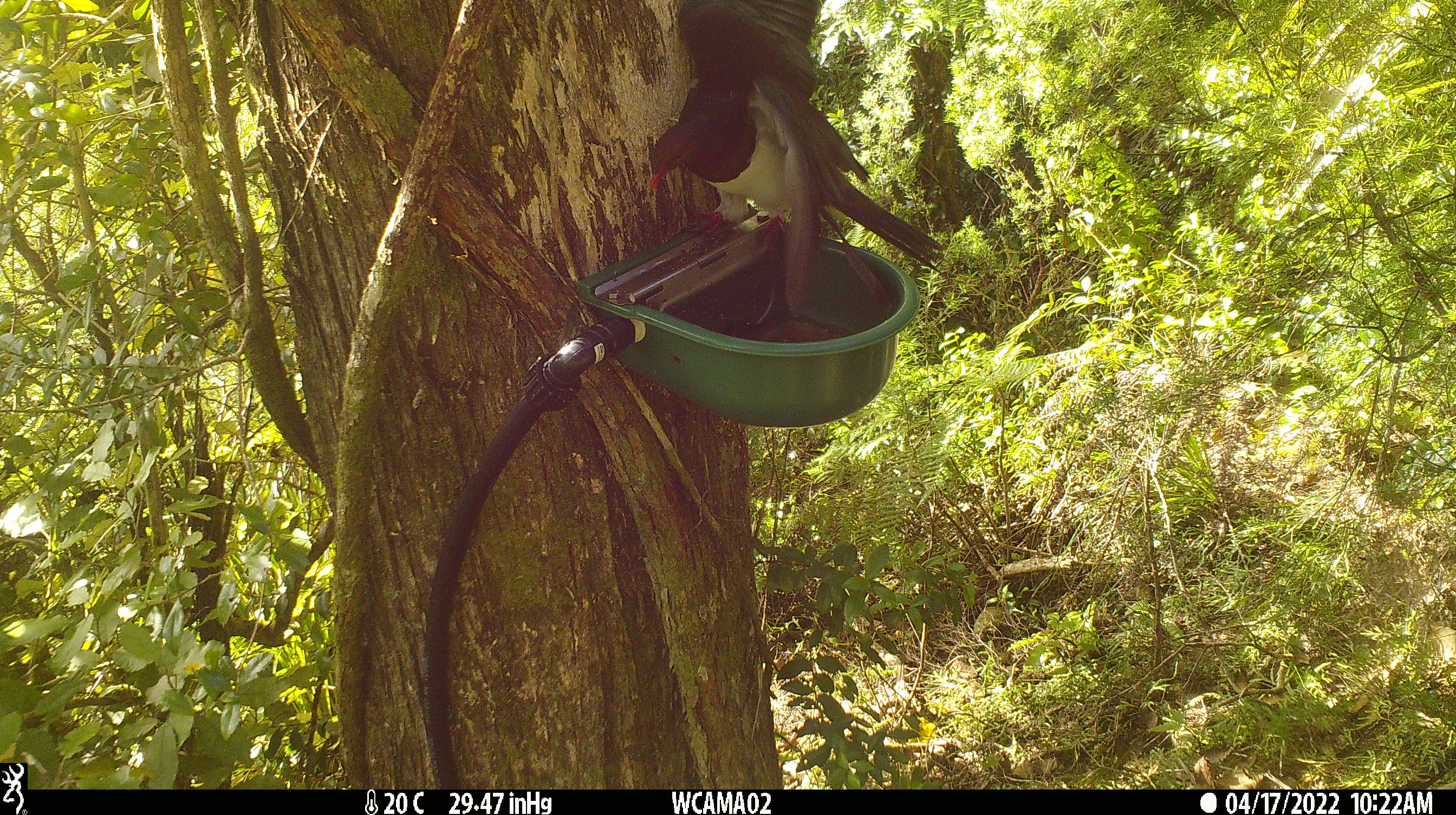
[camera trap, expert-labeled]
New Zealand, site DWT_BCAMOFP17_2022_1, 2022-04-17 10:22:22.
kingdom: Animalia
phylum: Chordata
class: Aves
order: Columbiformes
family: Columbidae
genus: Hemiphaga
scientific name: Hemiphaga novaeseelandiae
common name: new zealand pigeon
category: kereru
Kereru (new zealand pigeon) (Hemiphaga novaeseelandiae).